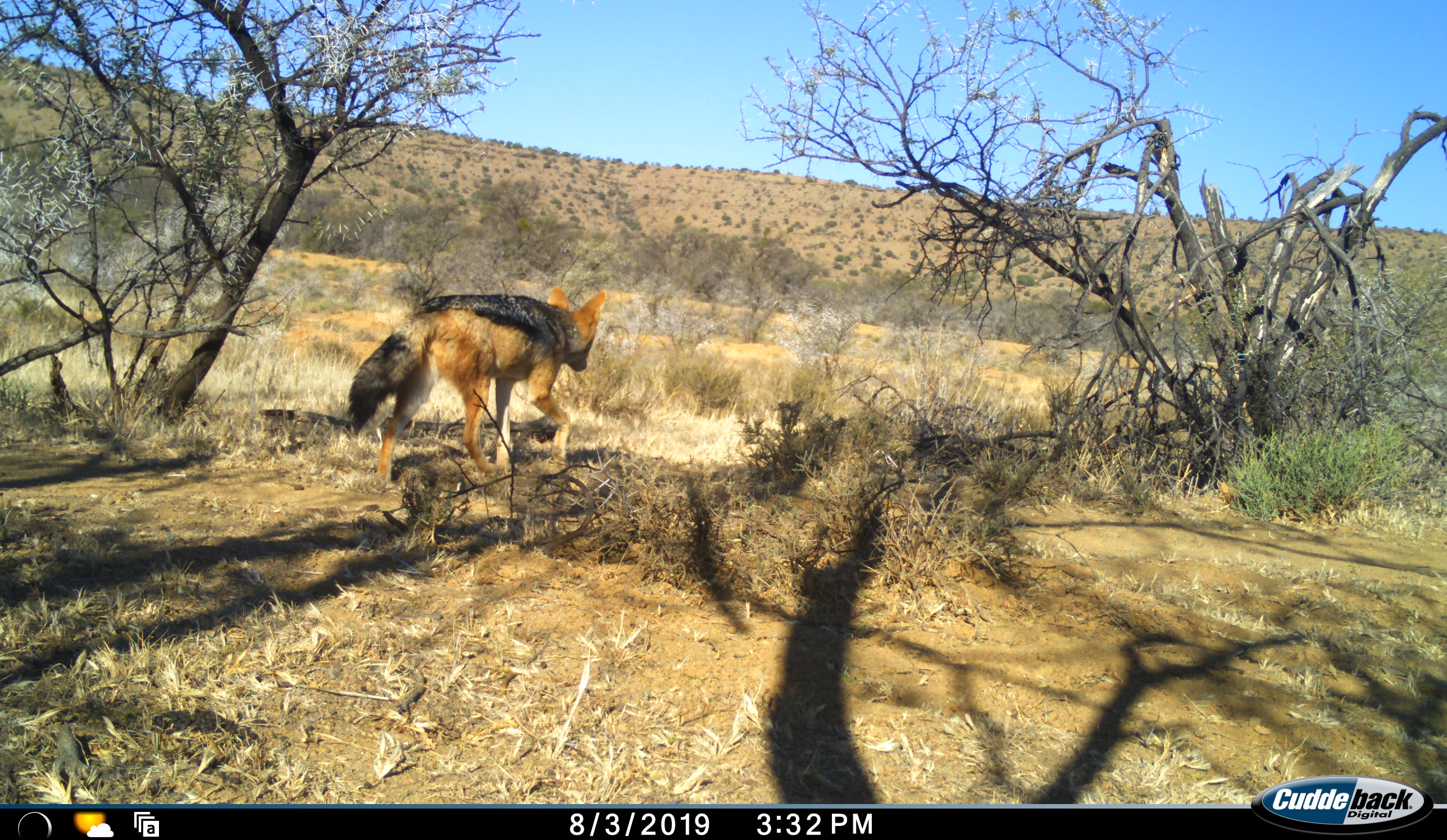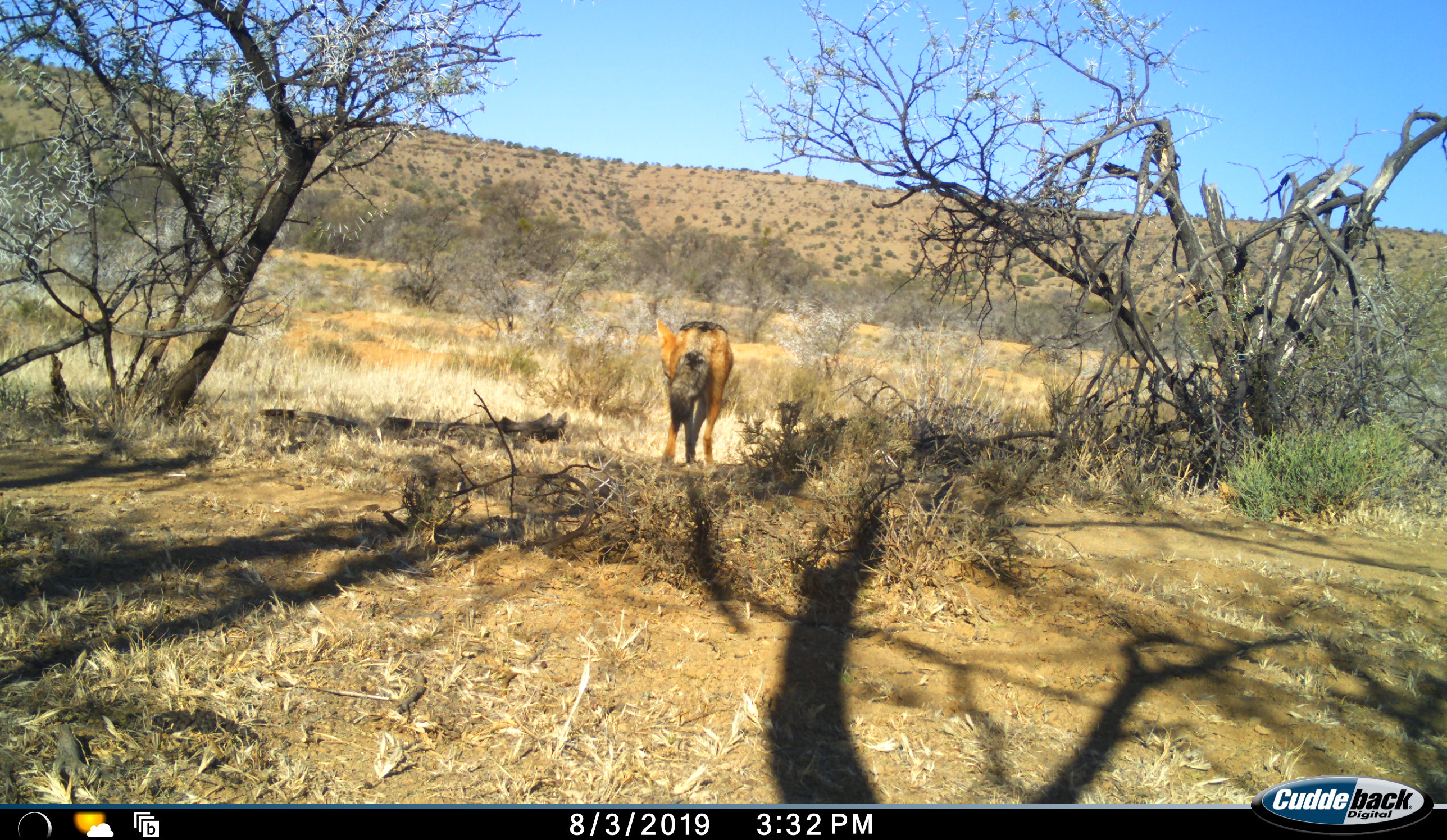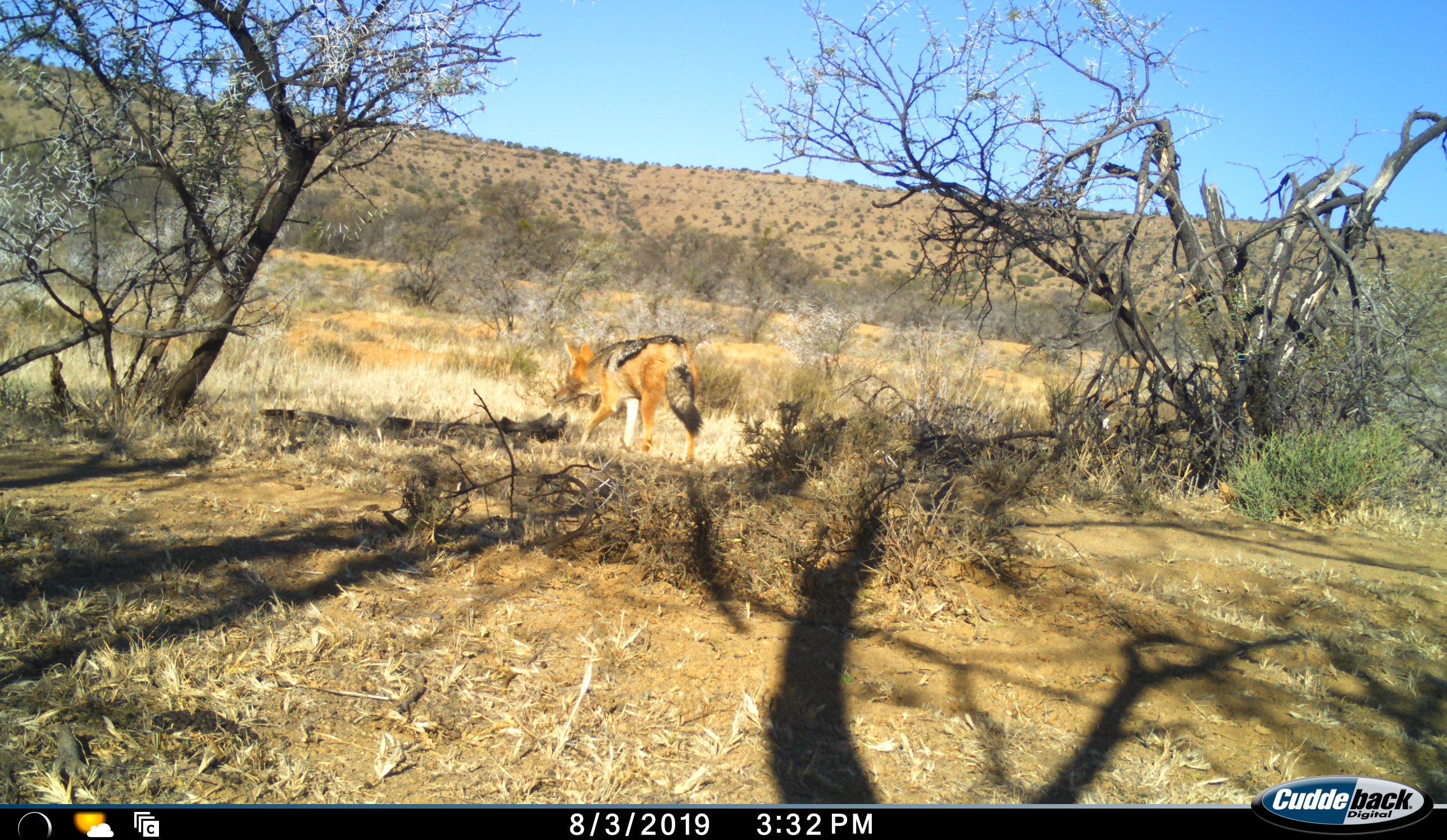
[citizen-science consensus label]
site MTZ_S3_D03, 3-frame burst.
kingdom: Animalia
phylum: Chordata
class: Mammalia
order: Carnivora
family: Canidae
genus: Lupulella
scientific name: Lupulella mesomelas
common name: black-backed jackal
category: jackalblackbacked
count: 1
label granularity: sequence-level